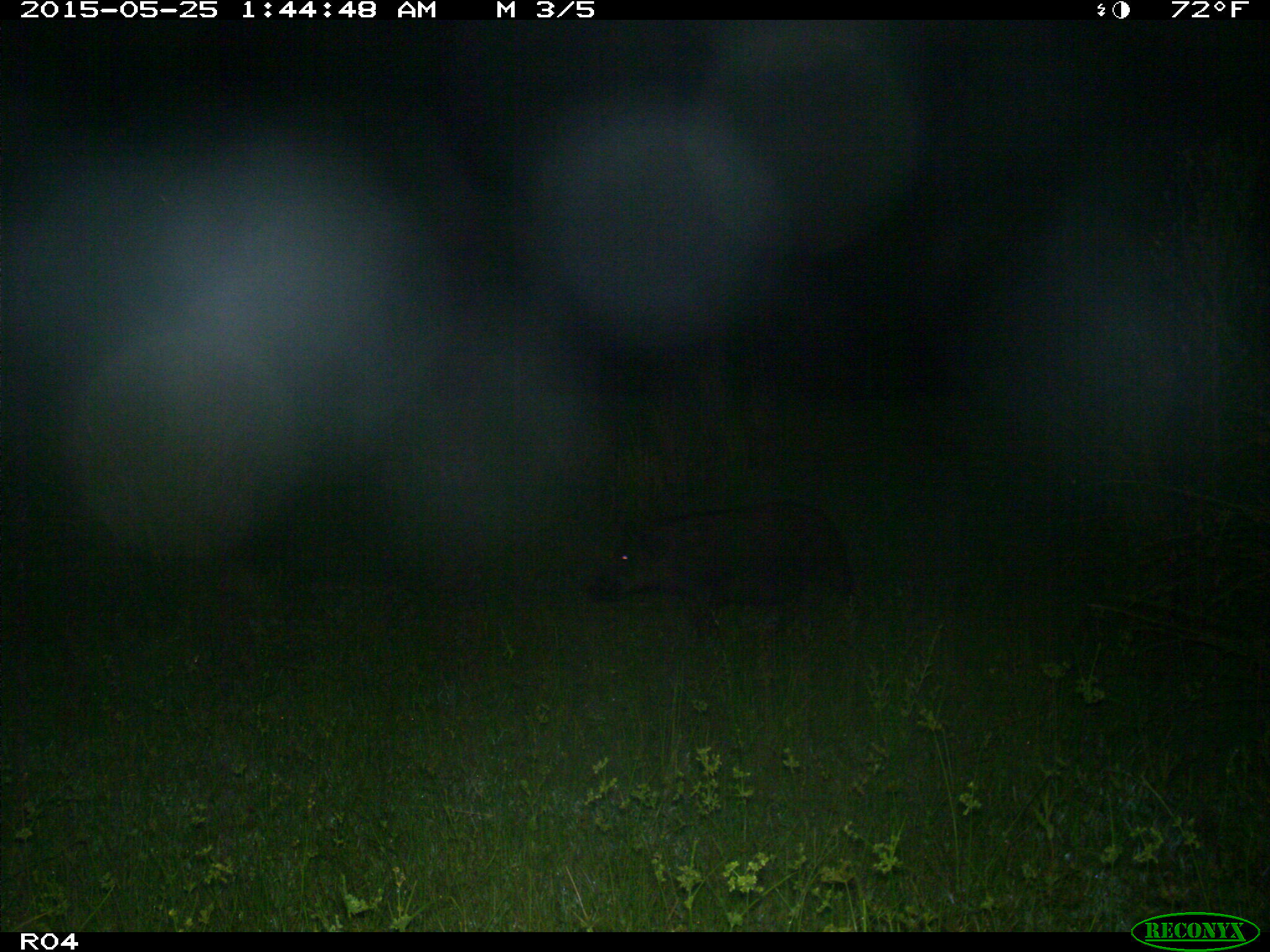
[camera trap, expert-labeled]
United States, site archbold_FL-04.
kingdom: Animalia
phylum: Chordata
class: Mammalia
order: Artiodactyla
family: Suidae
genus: Sus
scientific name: Sus scrofa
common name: wild boar